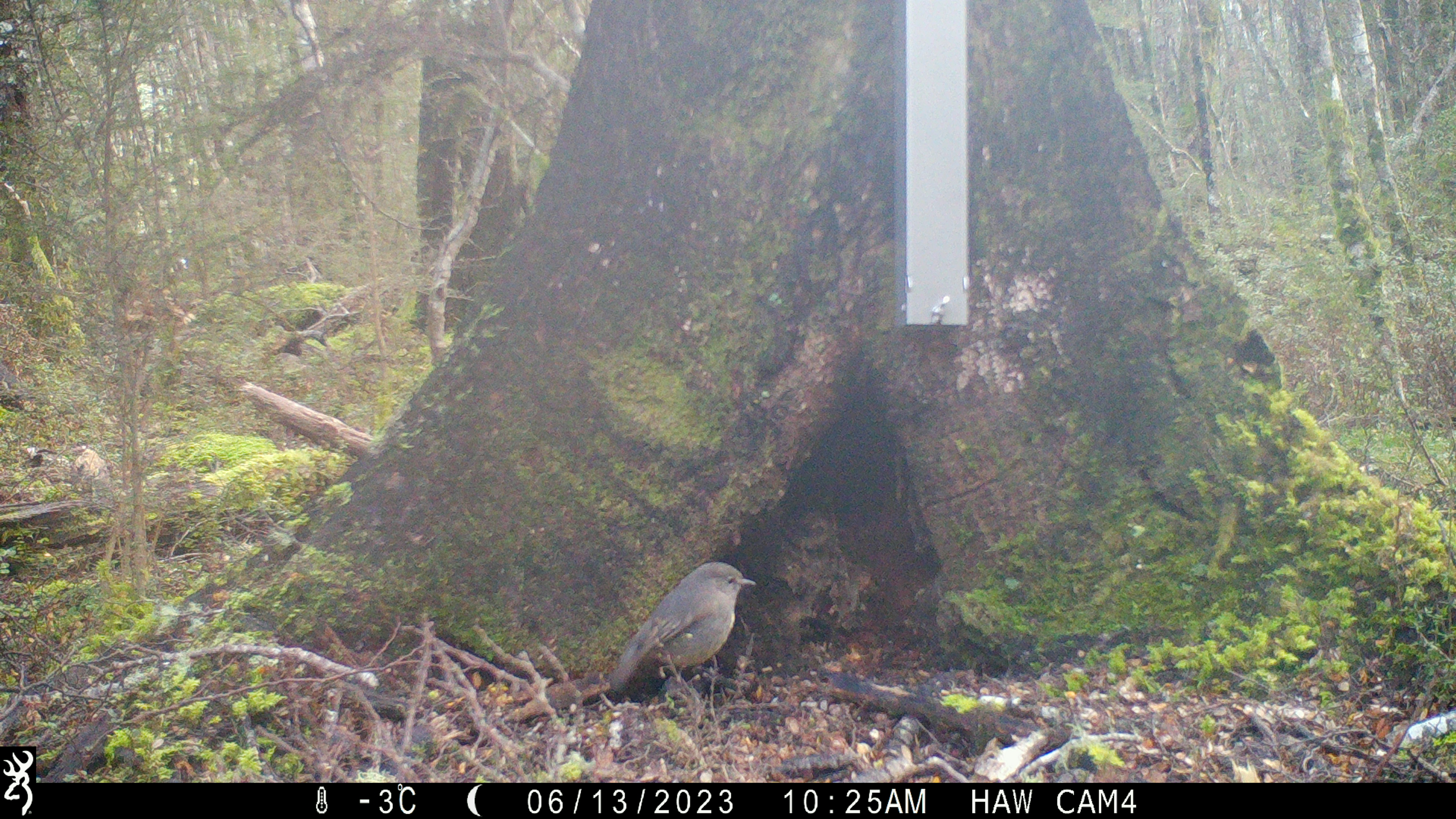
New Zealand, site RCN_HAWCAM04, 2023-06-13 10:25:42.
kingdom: Animalia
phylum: Chordata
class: Aves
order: Passeriformes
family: Petroicidae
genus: Petroica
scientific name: Petroica australis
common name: new zealand robin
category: robin